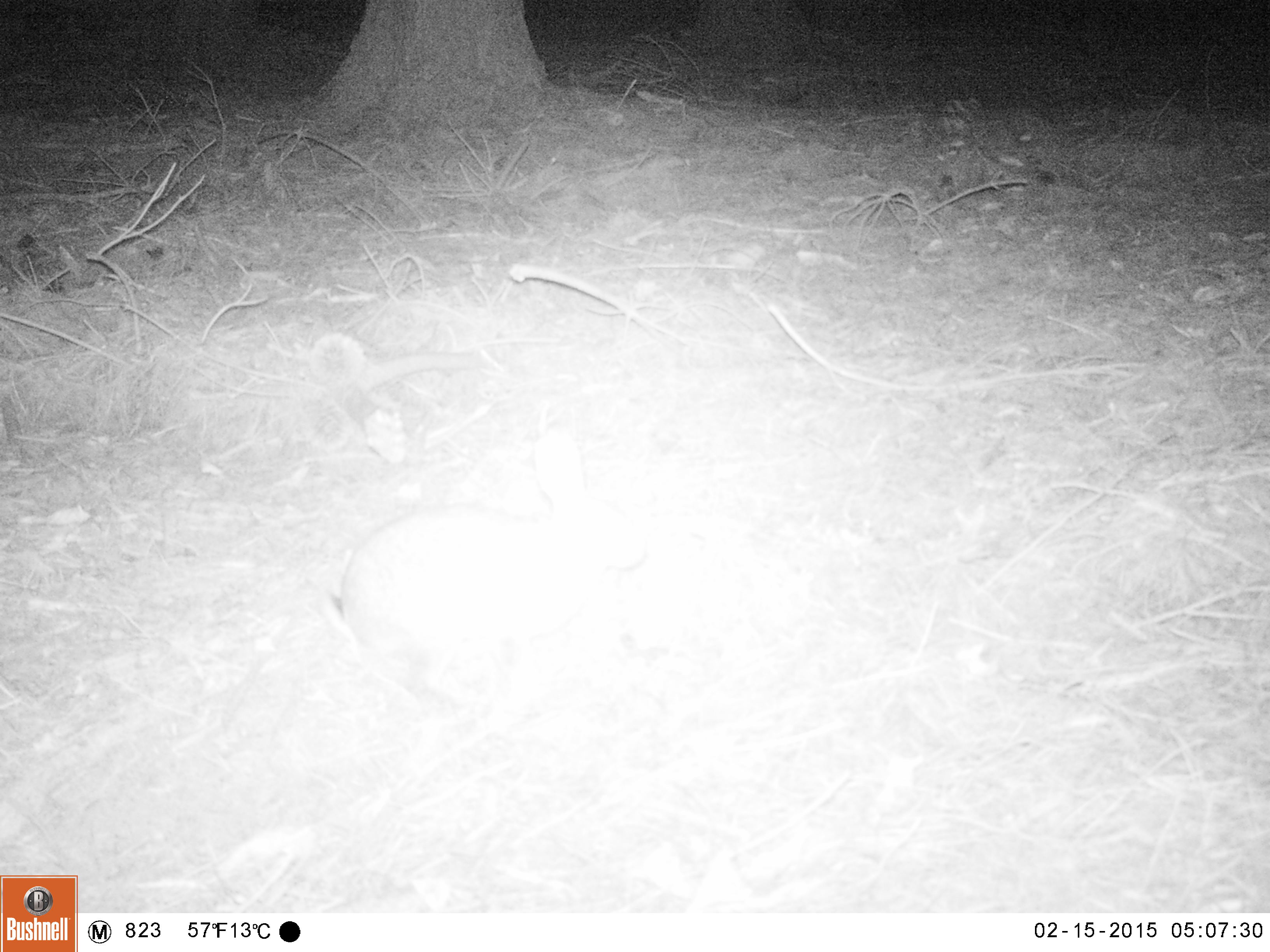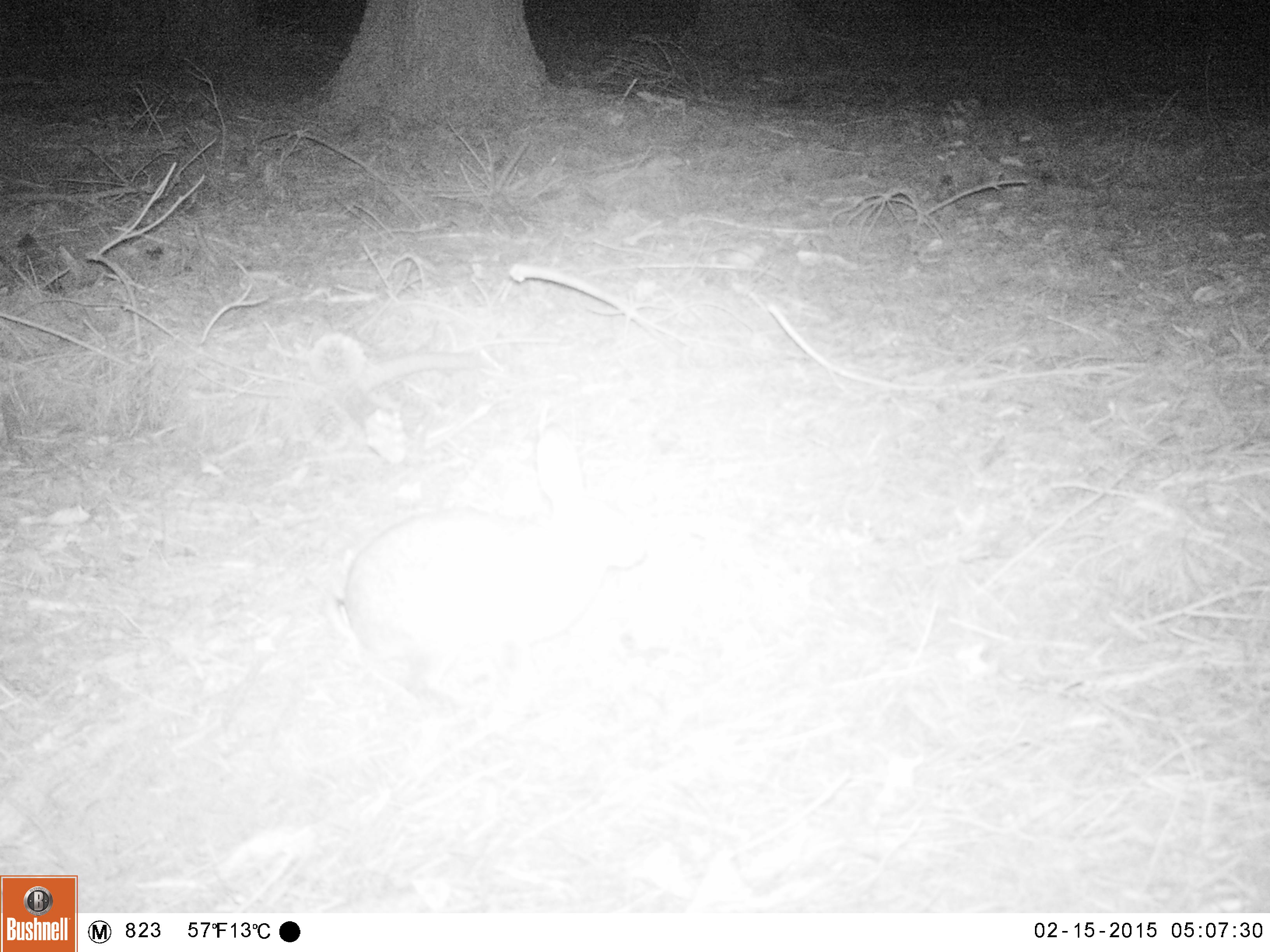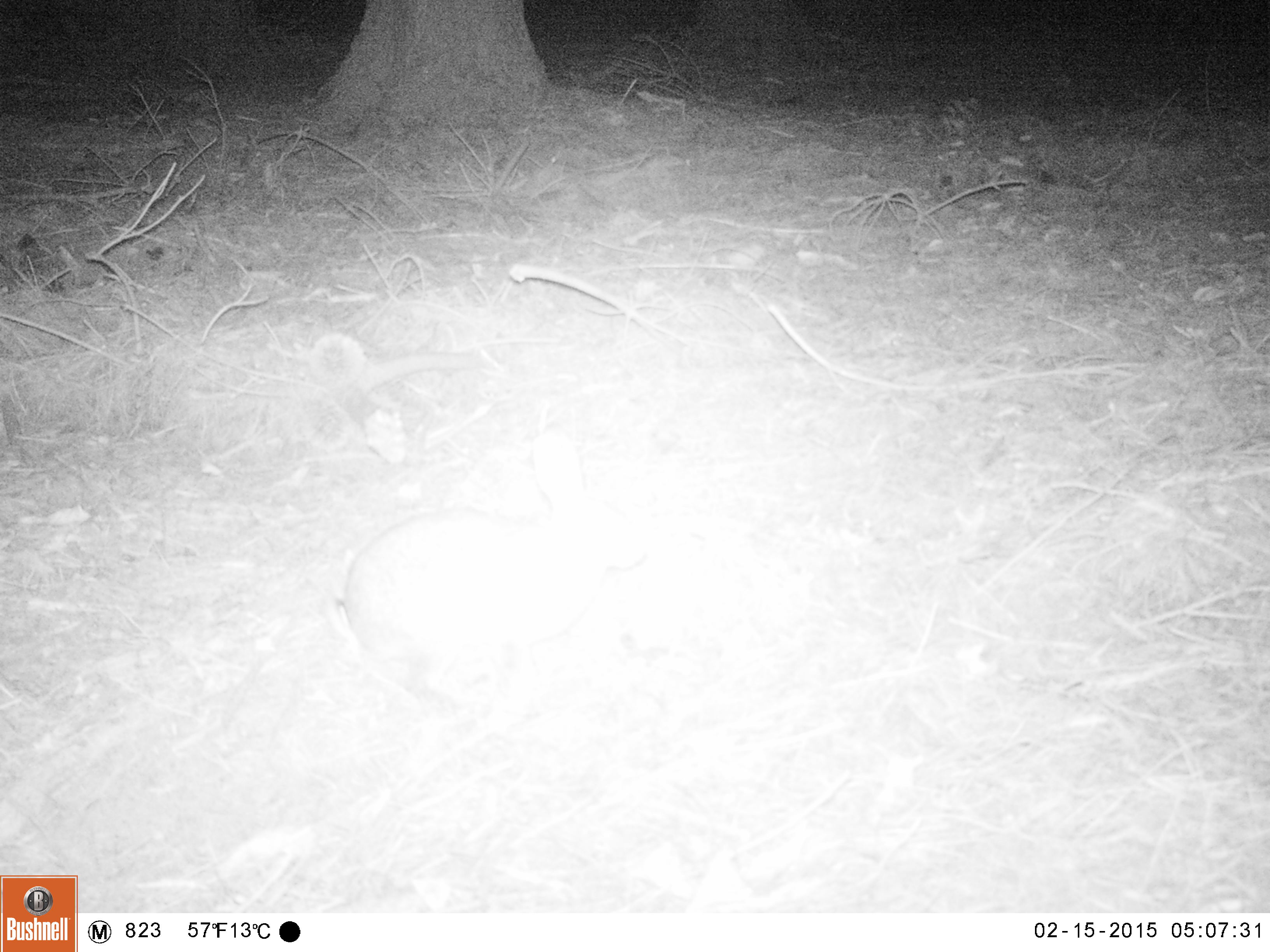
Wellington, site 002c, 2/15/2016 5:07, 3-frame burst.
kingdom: Animalia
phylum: Chordata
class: Mammalia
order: Lagomorpha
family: Leporidae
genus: Lepus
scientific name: Lepus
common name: hare